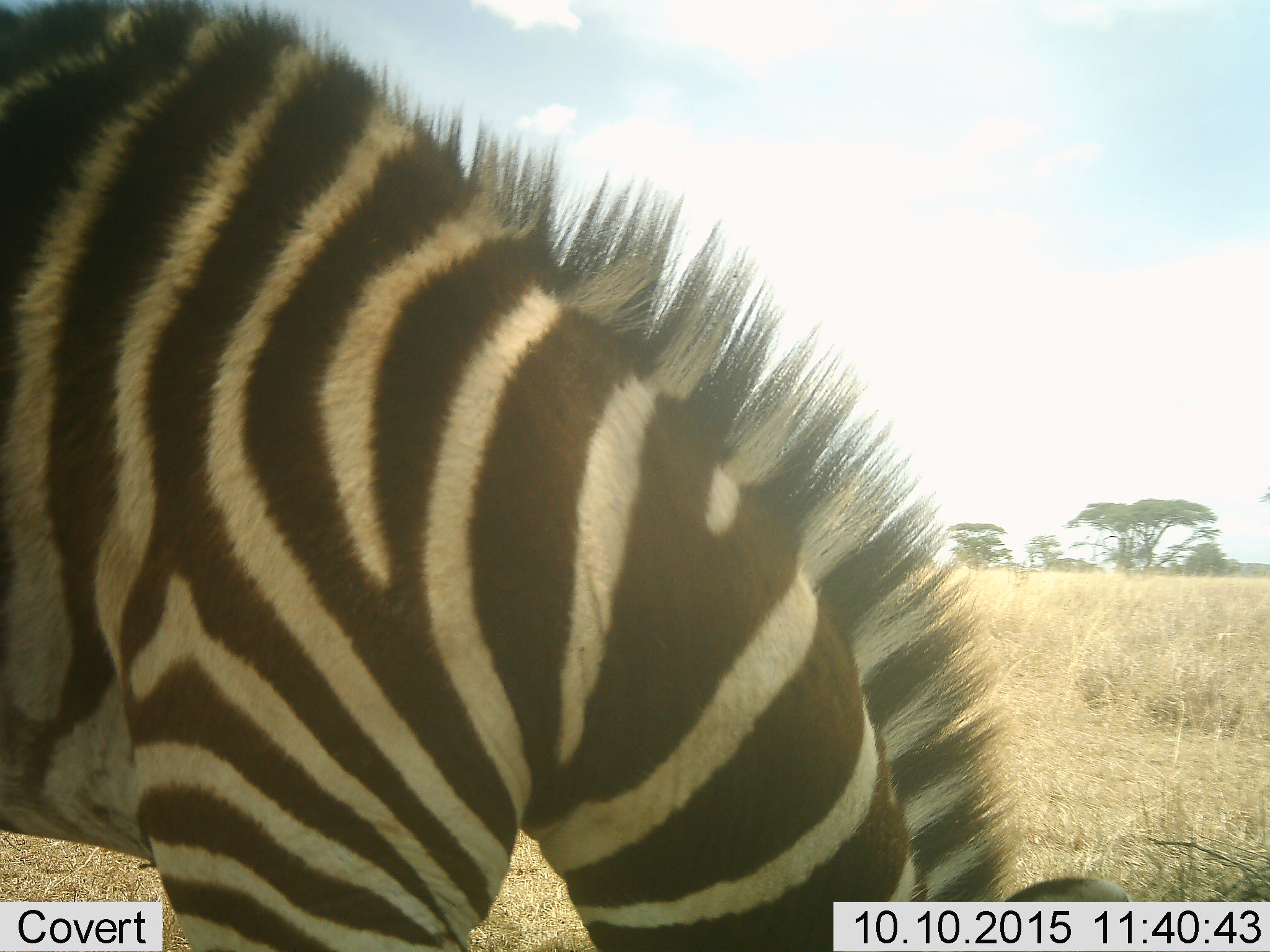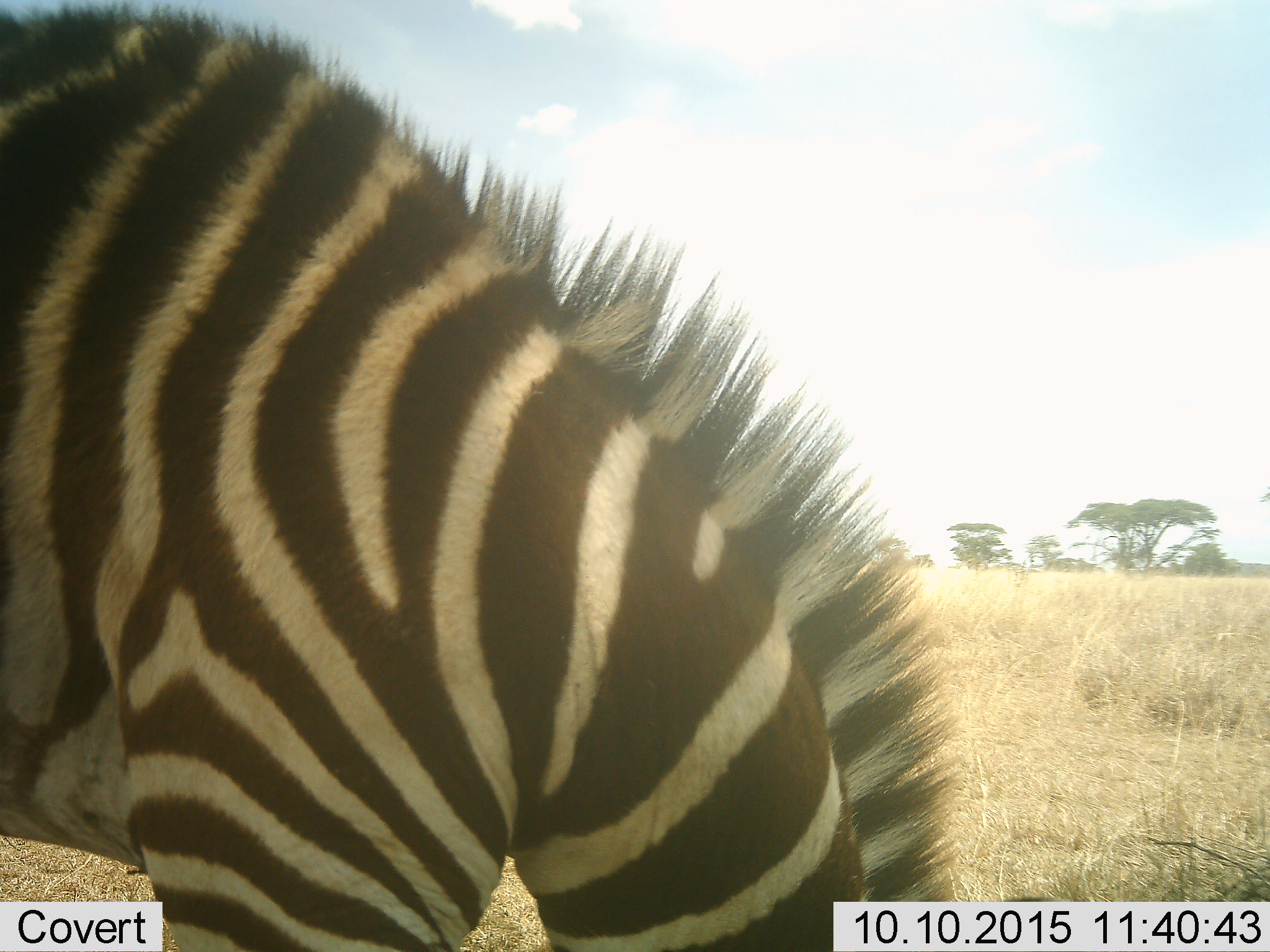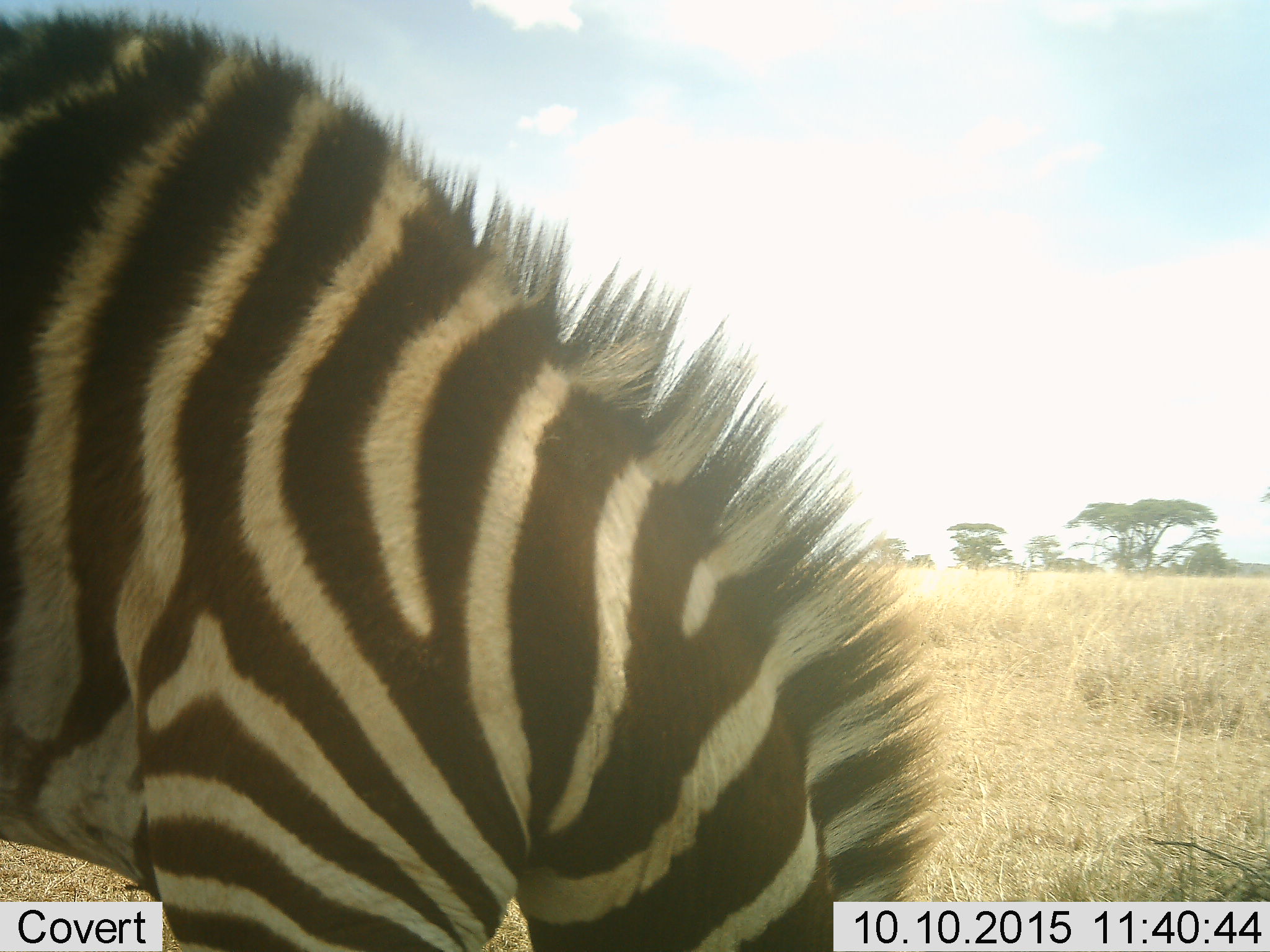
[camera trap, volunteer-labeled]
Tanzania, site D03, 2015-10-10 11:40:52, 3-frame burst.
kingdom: Animalia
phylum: Chordata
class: Mammalia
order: Perissodactyla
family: Equidae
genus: Equus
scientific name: Equus quagga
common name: plains zebra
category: zebra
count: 1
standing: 17%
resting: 6%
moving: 0%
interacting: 0%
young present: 0%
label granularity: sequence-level